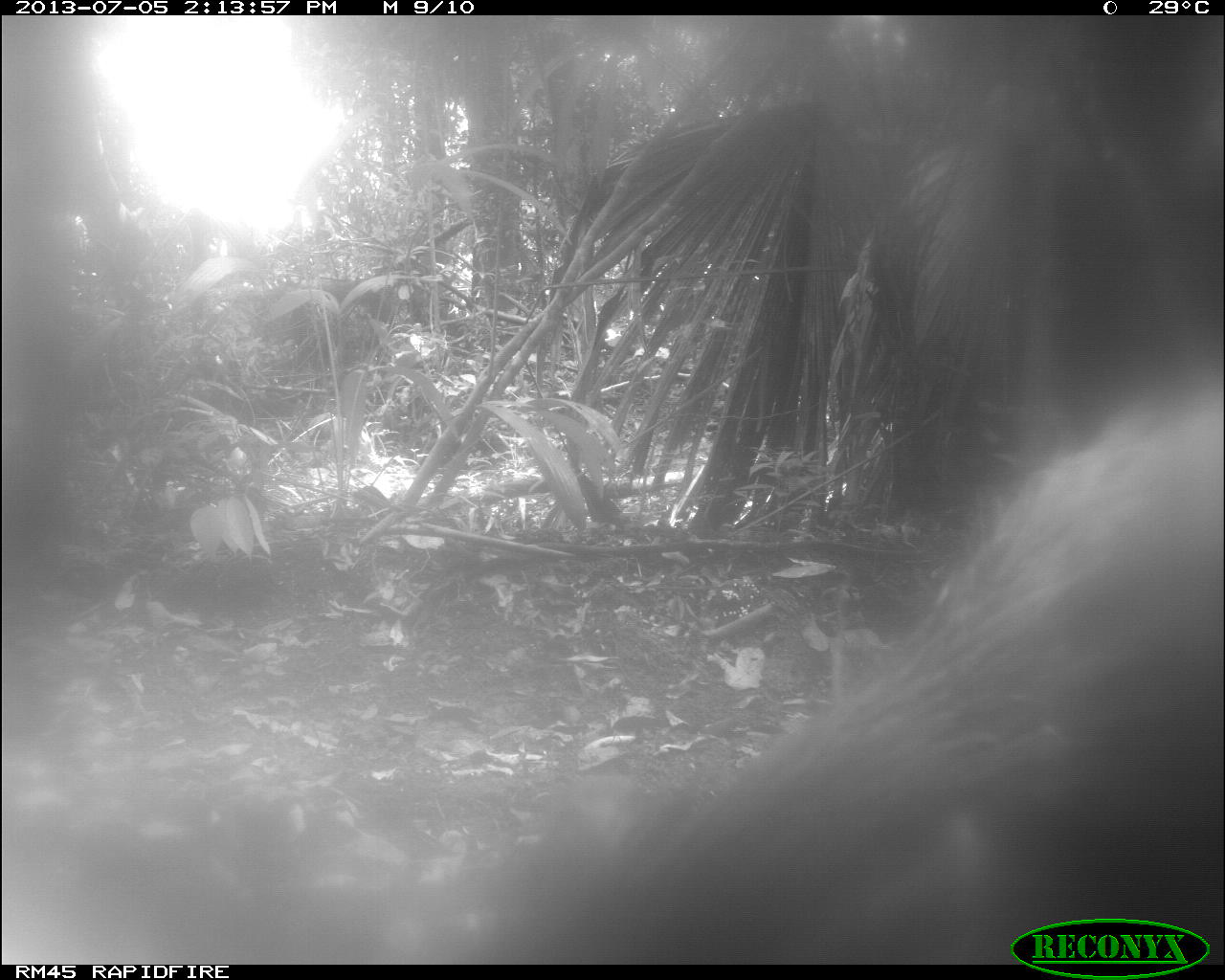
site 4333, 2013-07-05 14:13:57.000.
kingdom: Animalia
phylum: Chordata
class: Mammalia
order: Artiodactyla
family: Tayassuidae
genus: Tayassu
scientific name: Tayassu pecari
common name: white-lipped peccary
Tayassu pecari (white-lipped peccary), count 2.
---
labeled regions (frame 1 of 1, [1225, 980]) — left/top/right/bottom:
tayassu pecari: 505/372/1220/961